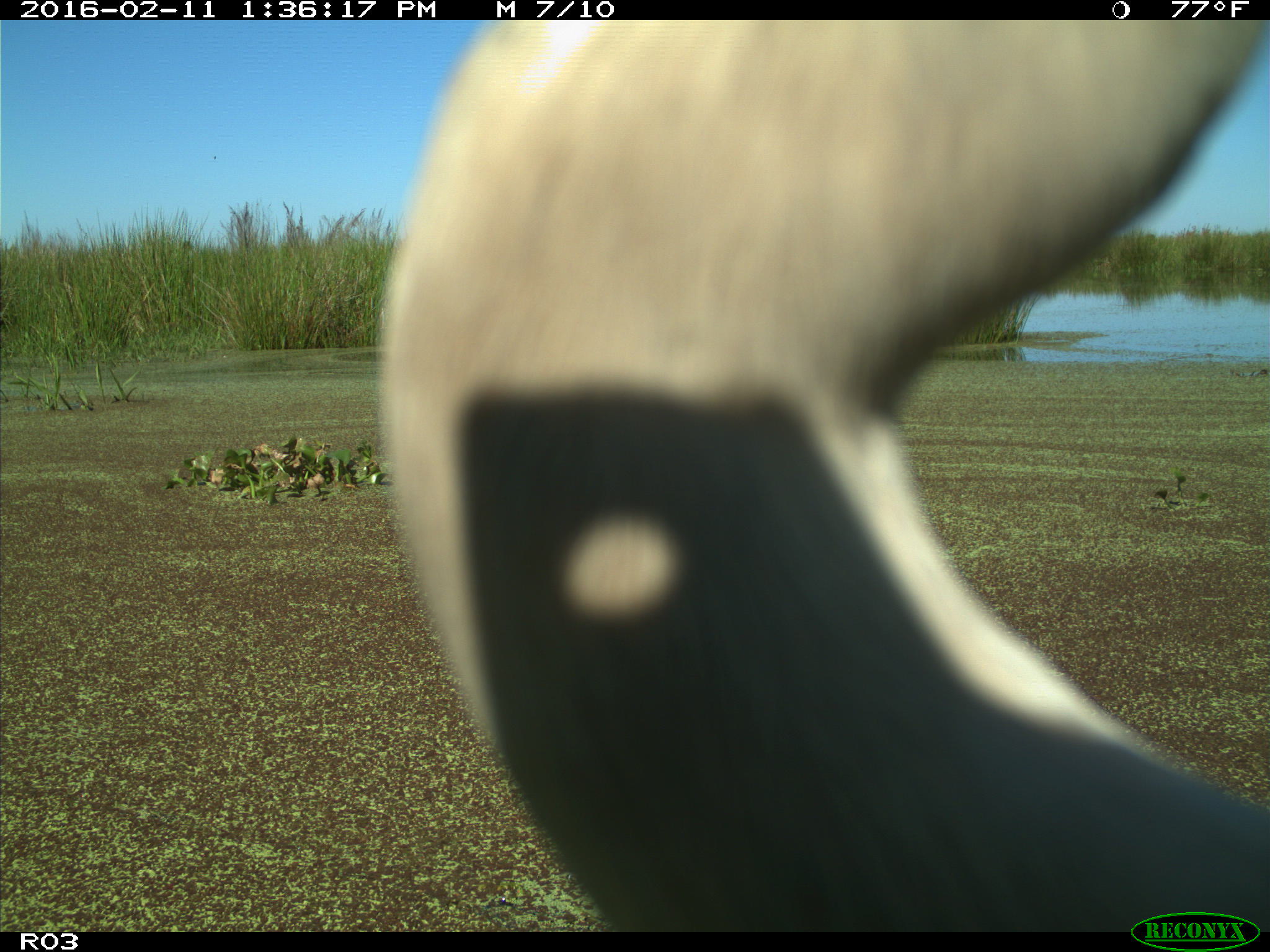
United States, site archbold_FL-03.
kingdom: Animalia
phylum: Chordata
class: Aves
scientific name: Aves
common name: birds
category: unidentified bird